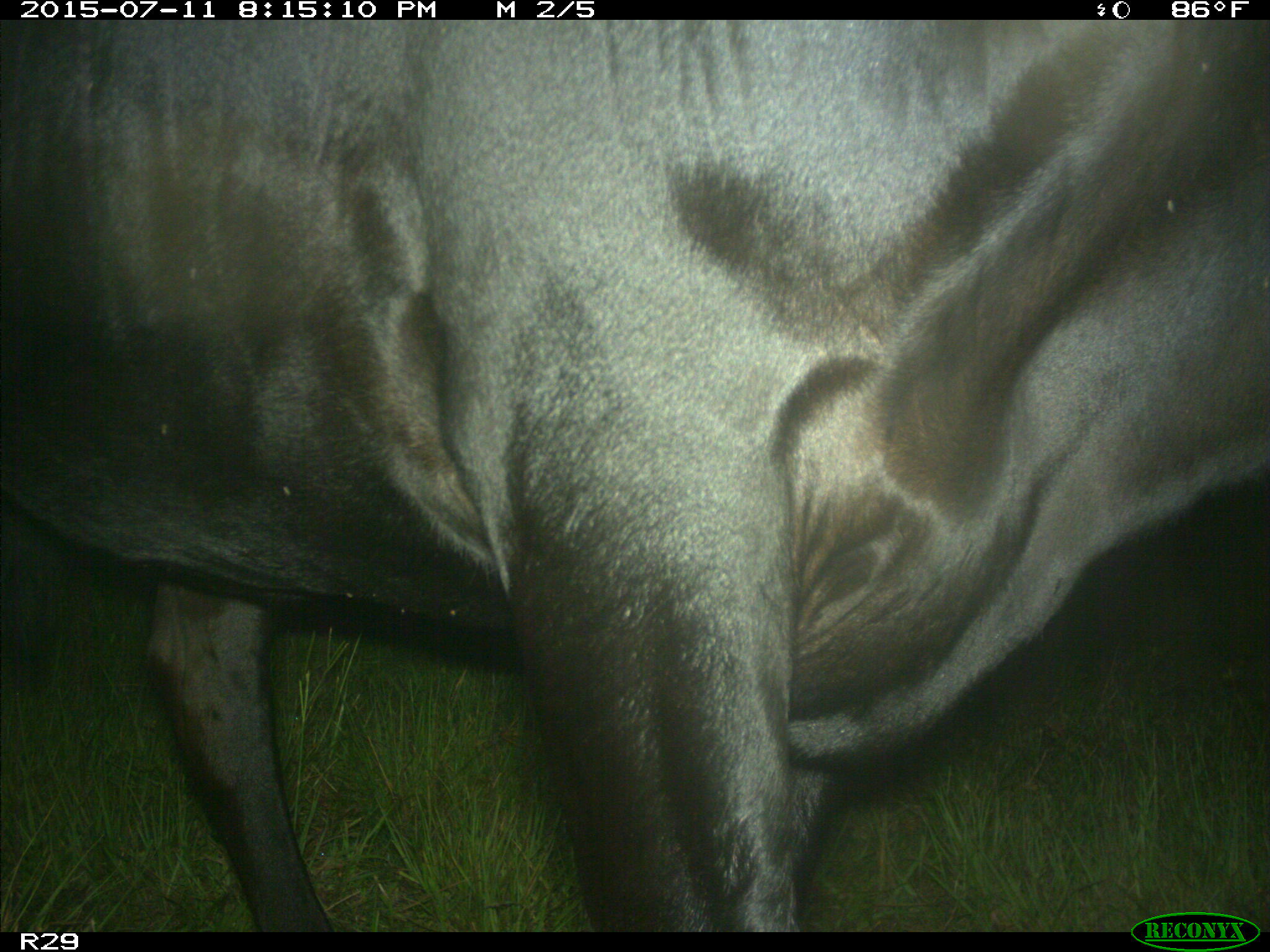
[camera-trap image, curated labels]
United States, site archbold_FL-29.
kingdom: Animalia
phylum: Chordata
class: Mammalia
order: Artiodactyla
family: Bovidae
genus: Bos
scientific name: Bos taurus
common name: domestic cow